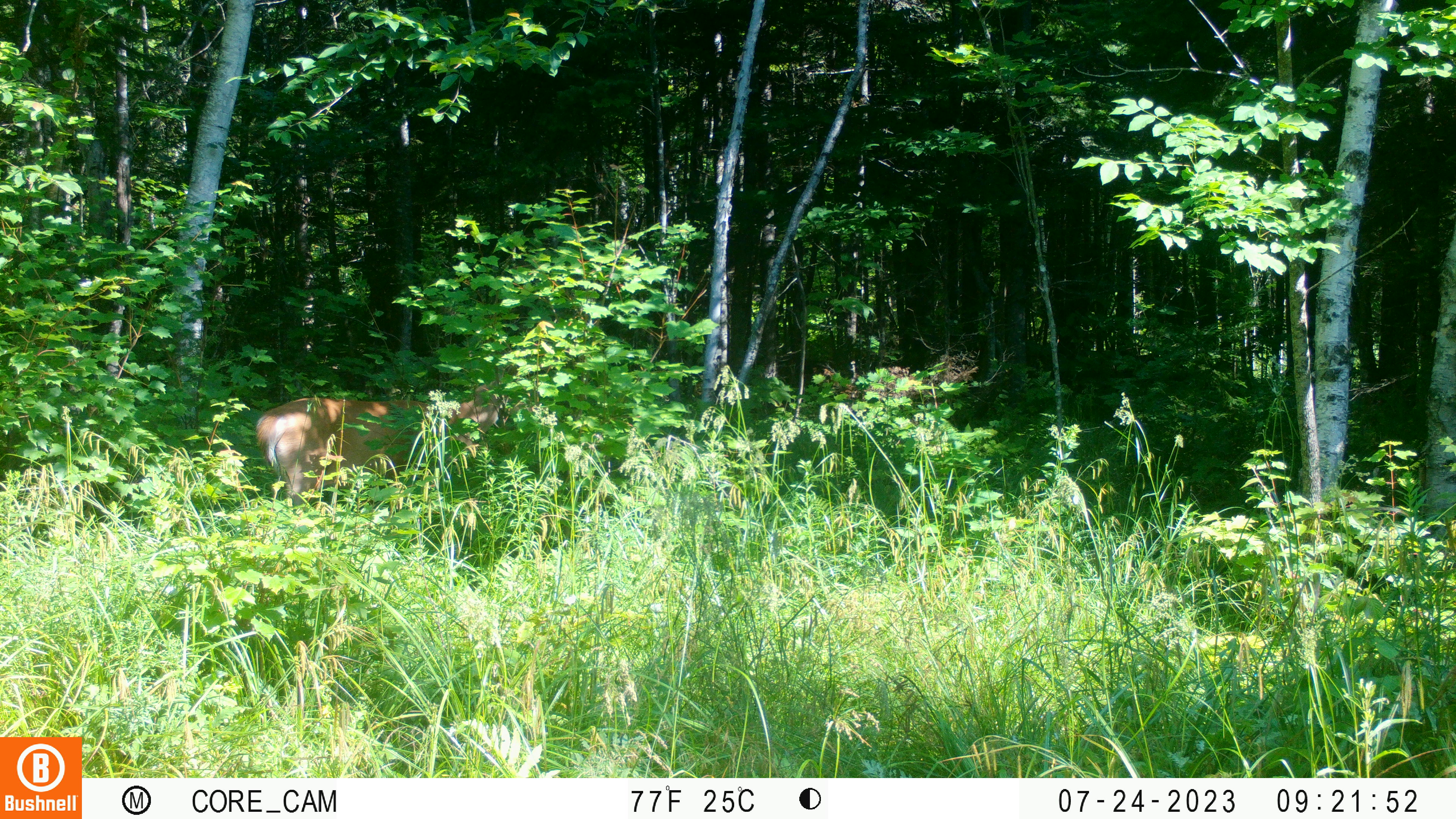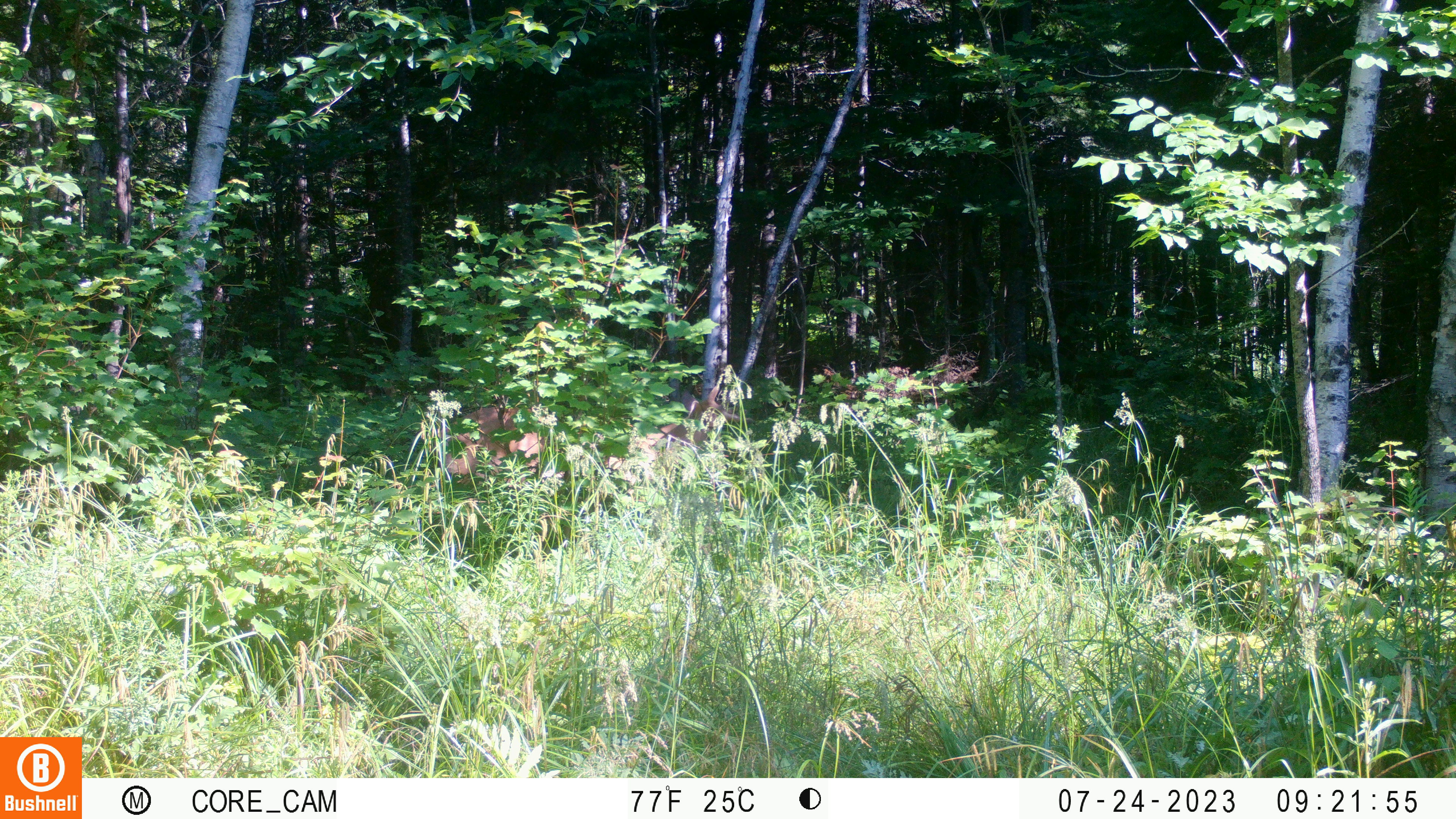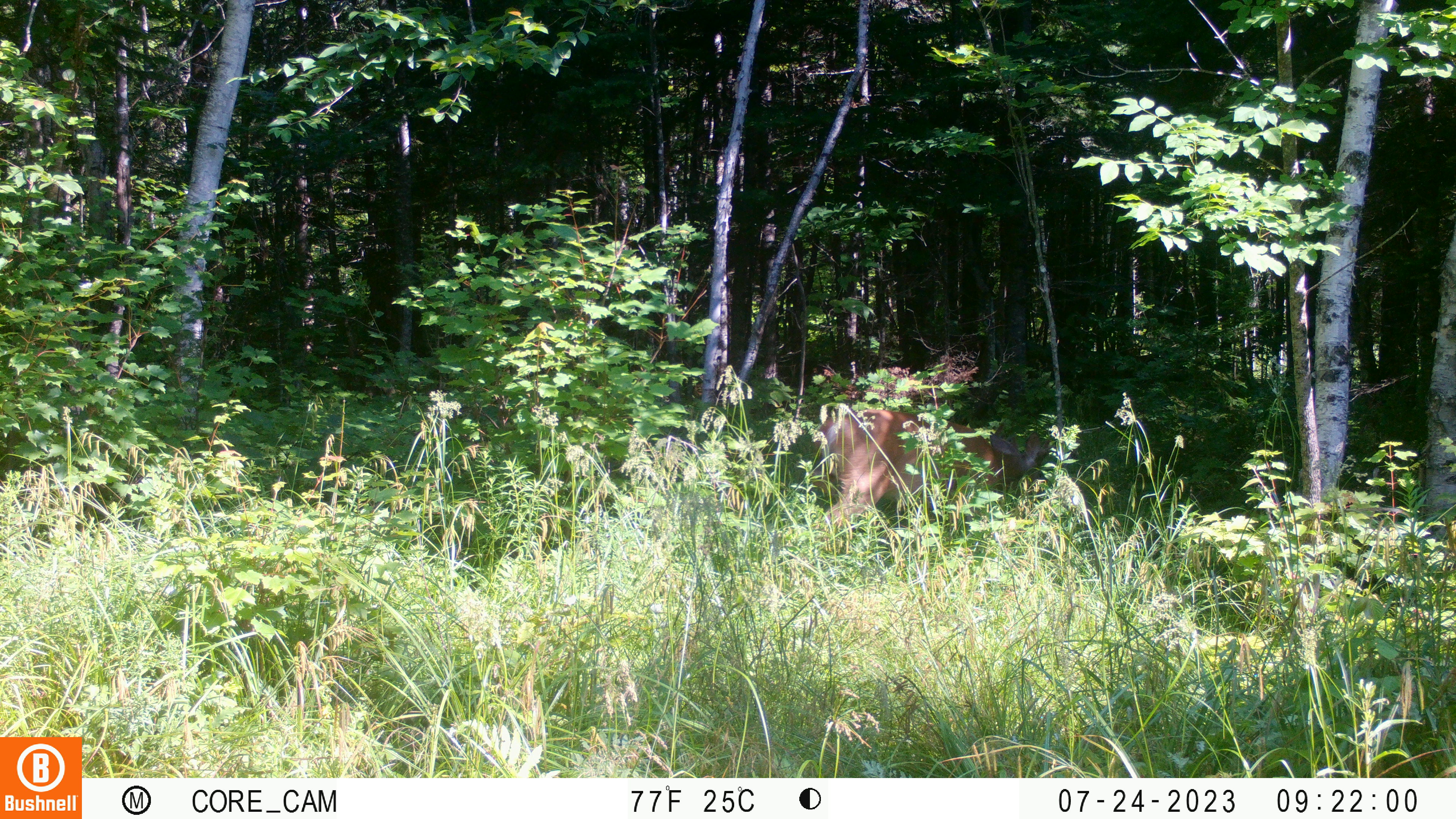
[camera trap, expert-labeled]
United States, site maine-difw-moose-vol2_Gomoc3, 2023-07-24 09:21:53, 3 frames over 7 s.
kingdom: Animalia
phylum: Chordata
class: Mammalia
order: Artiodactyla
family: Cervidae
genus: Odocoileus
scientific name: Odocoileus virginianus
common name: white-tailed deer